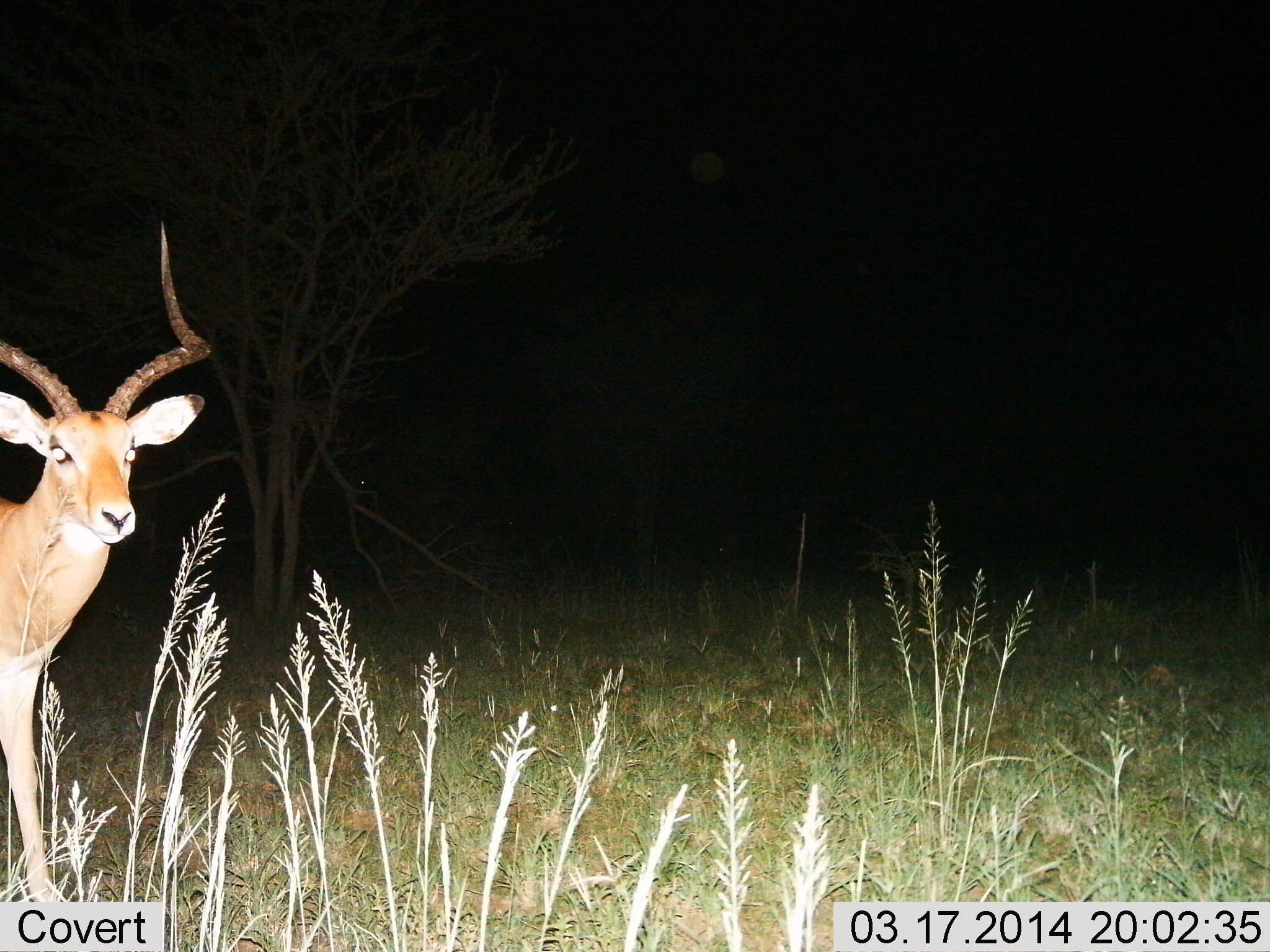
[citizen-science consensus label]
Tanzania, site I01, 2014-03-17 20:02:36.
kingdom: Animalia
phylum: Chordata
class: Mammalia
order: Artiodactyla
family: Bovidae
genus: Aepyceros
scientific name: Aepyceros melampus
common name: impala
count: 1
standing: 100%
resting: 0%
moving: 0%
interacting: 0%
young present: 0%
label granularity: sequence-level